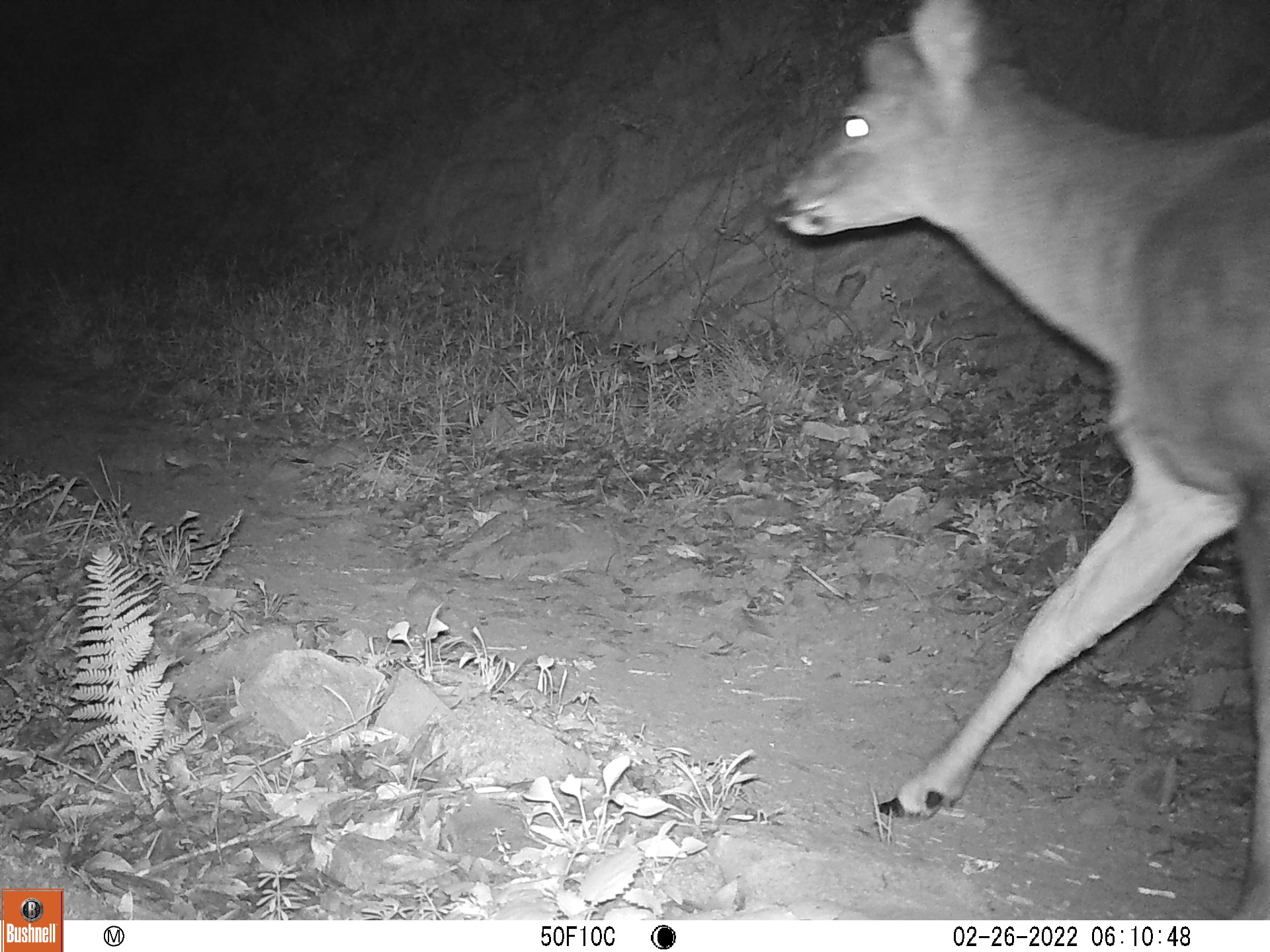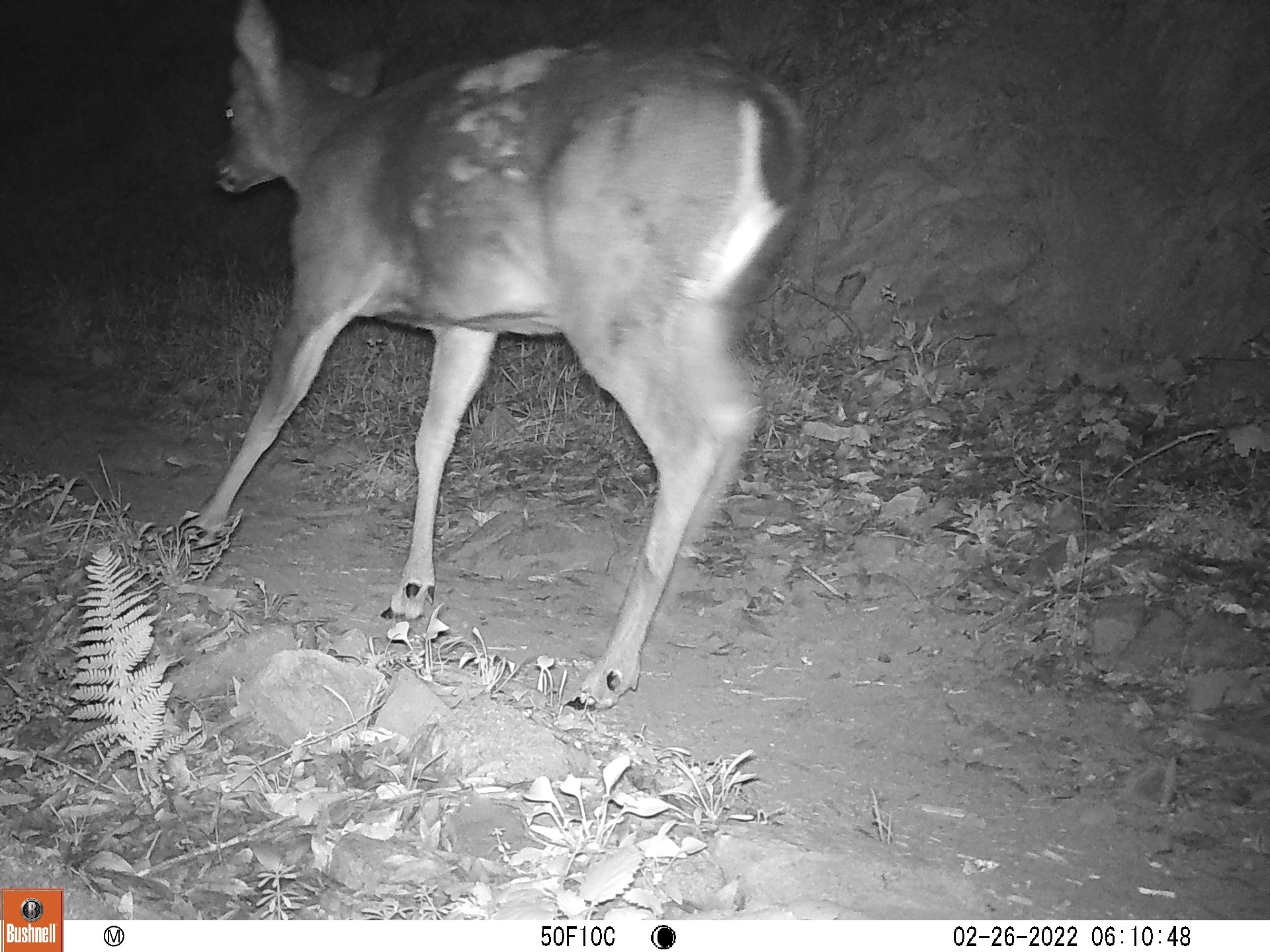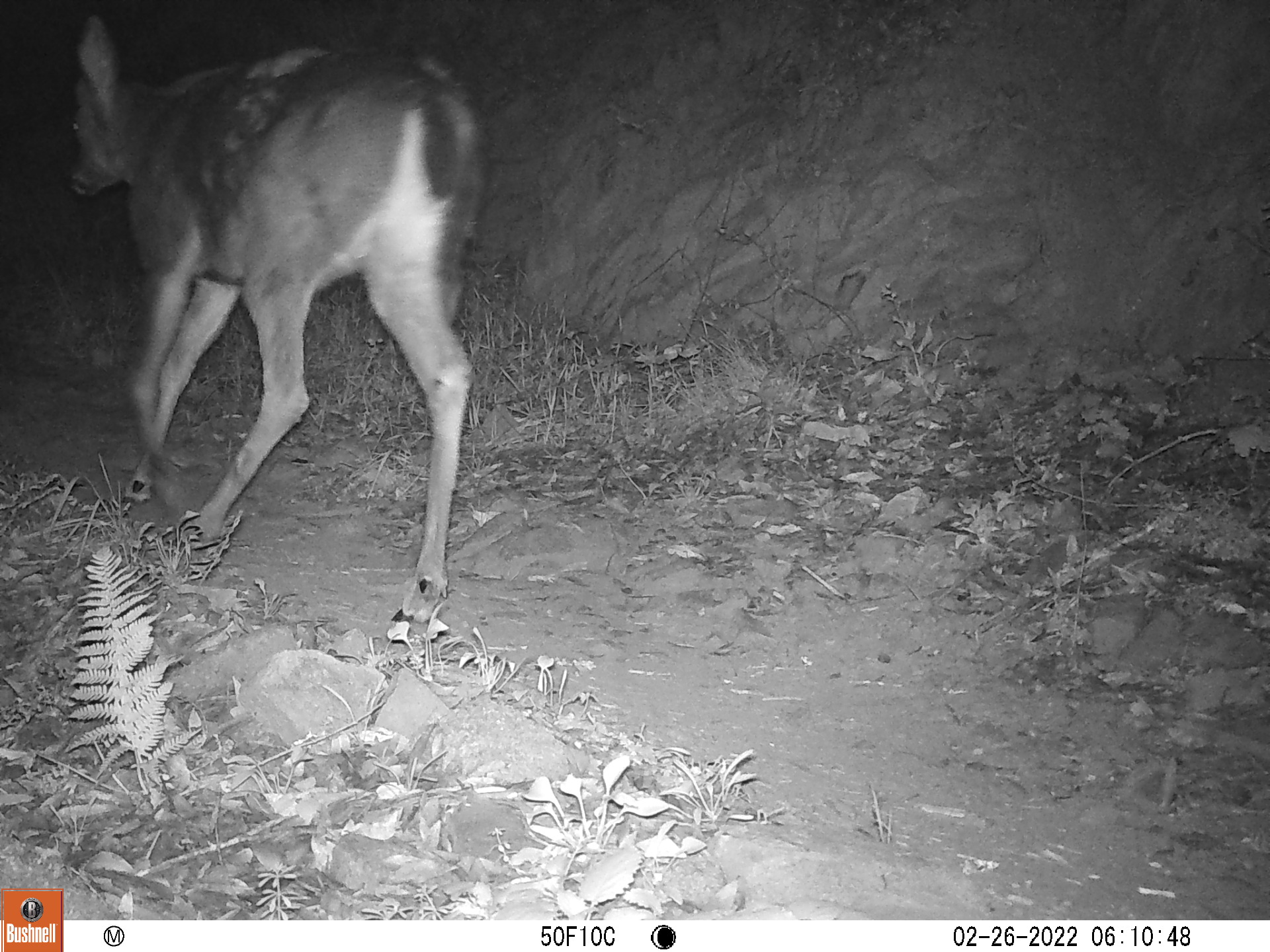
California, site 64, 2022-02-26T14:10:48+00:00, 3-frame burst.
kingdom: Animalia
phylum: Chordata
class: Mammalia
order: Artiodactyla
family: Cervidae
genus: Odocoileus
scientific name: Odocoileus hemionus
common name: mule deer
Mule deer (Odocoileus hemionus).